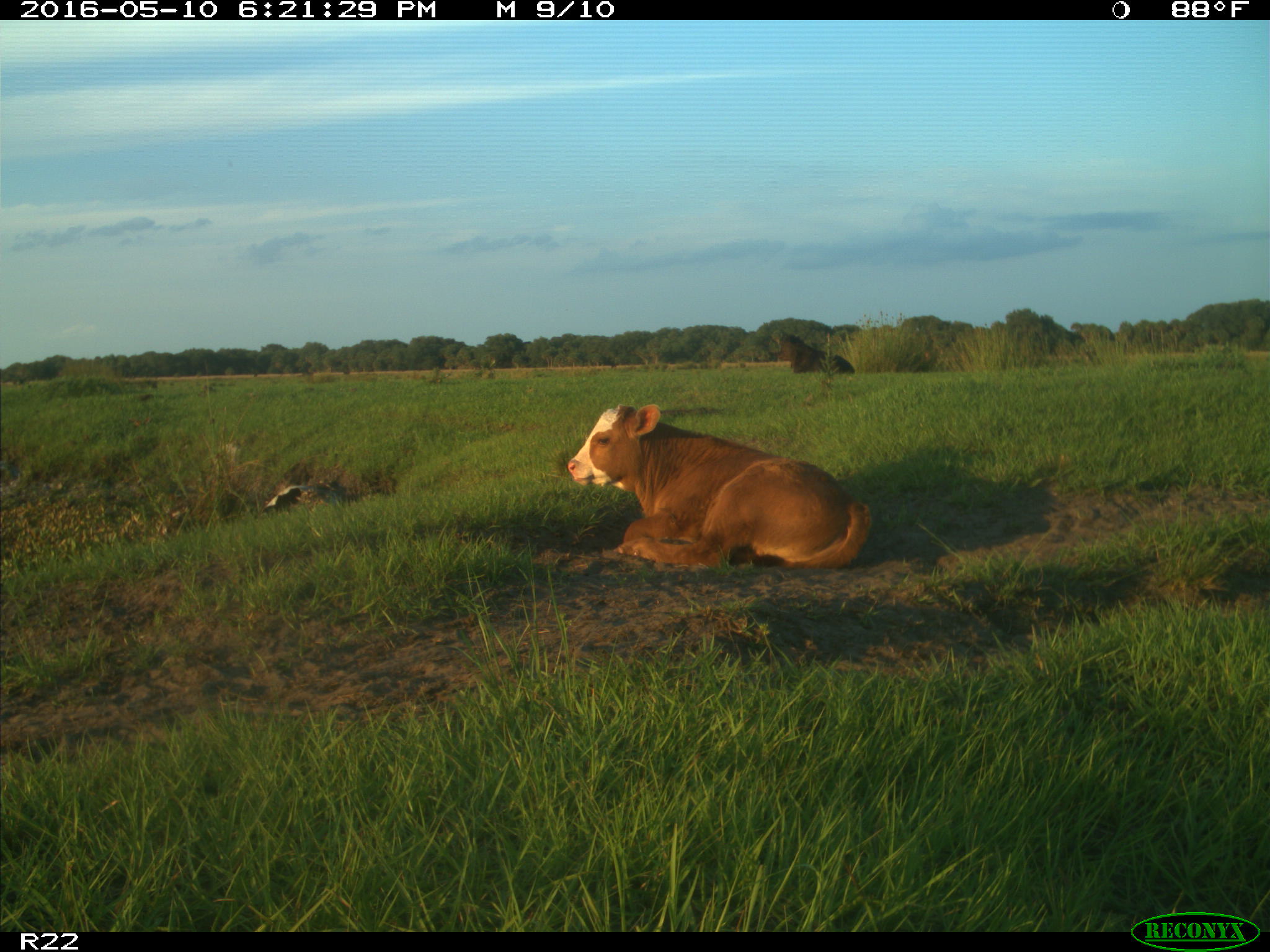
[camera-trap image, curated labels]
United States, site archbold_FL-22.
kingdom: Animalia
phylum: Chordata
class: Mammalia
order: Artiodactyla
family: Bovidae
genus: Bos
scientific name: Bos taurus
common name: domestic cow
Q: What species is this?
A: Bos taurus (domestic cow).